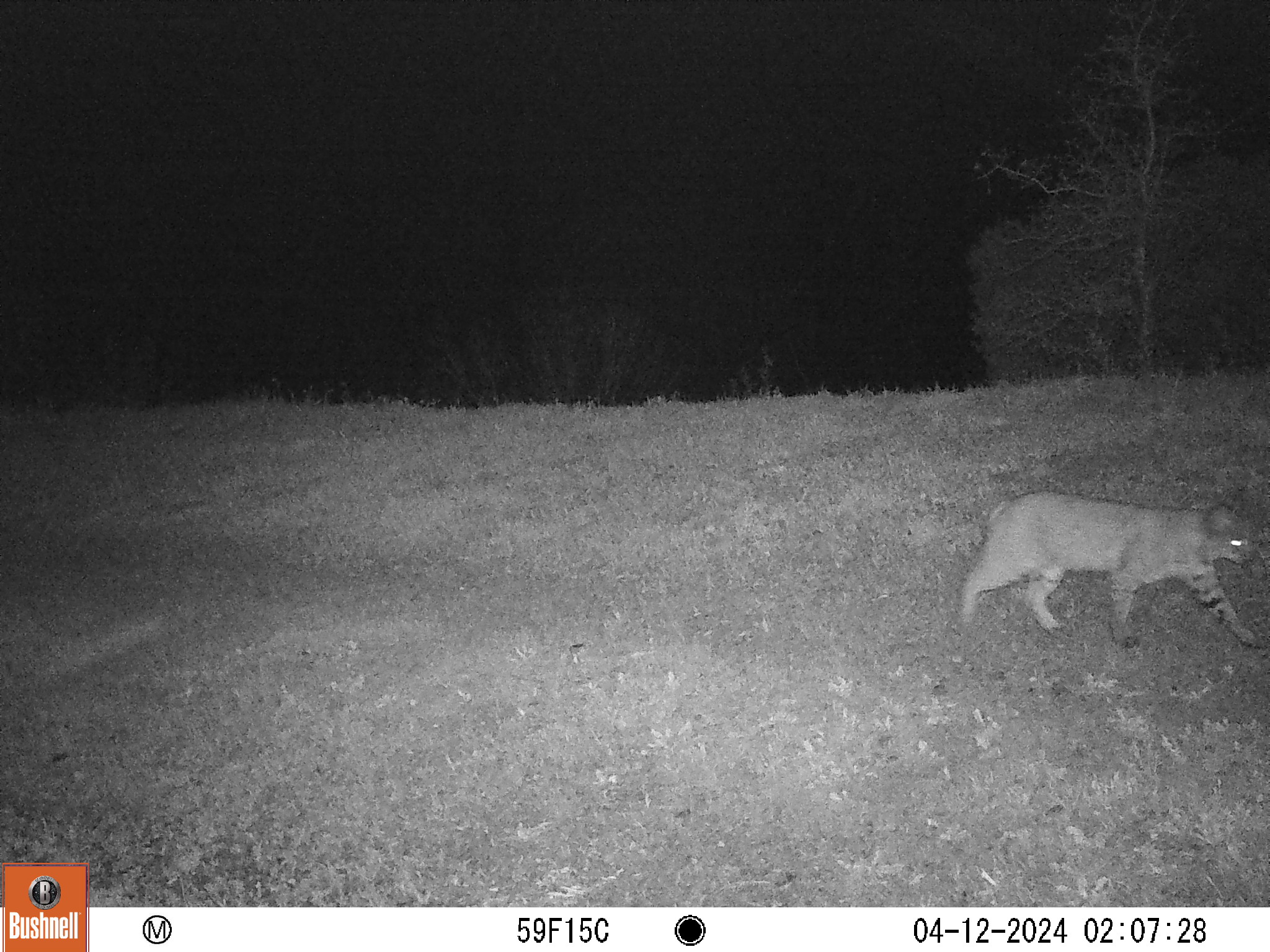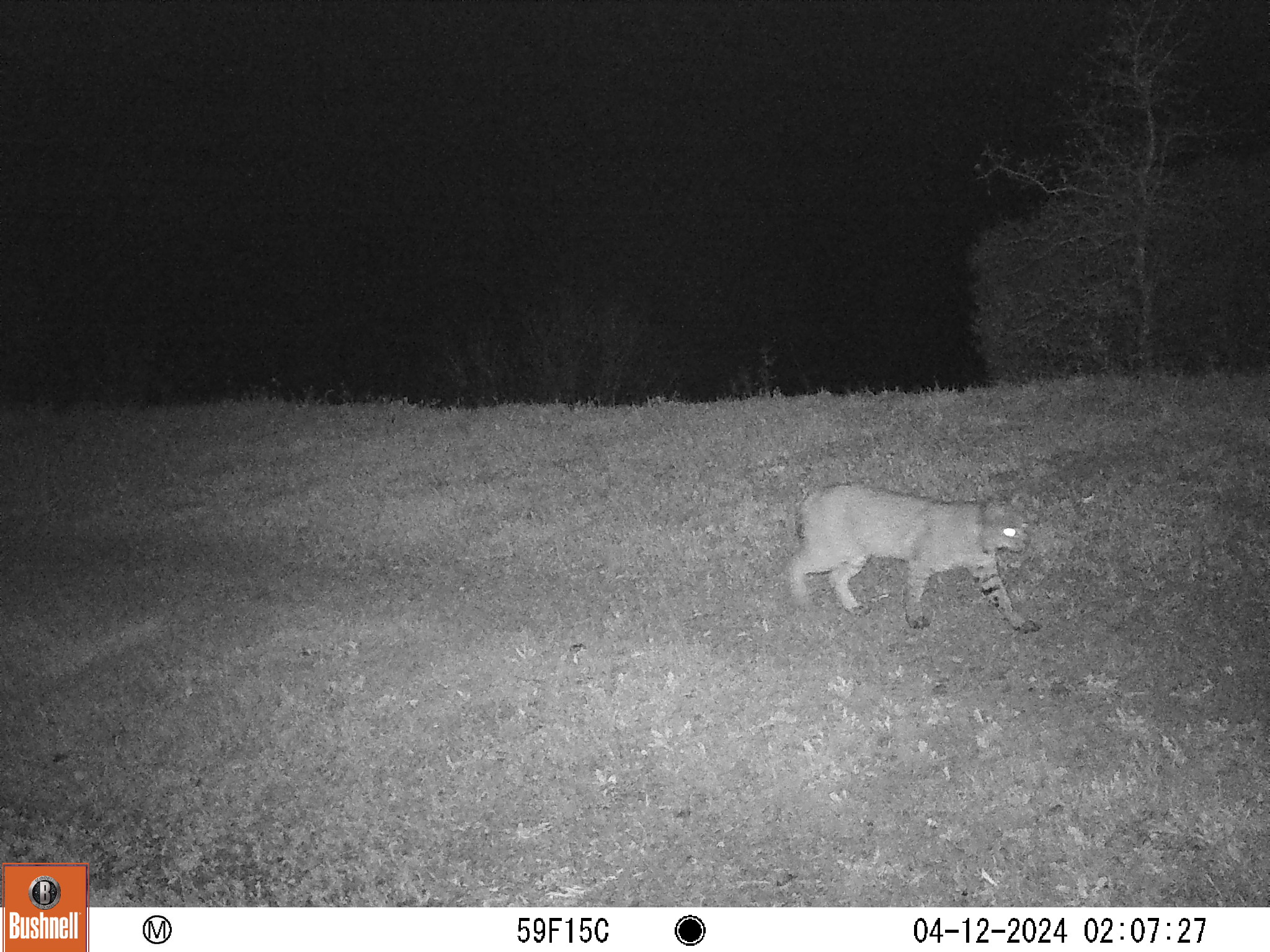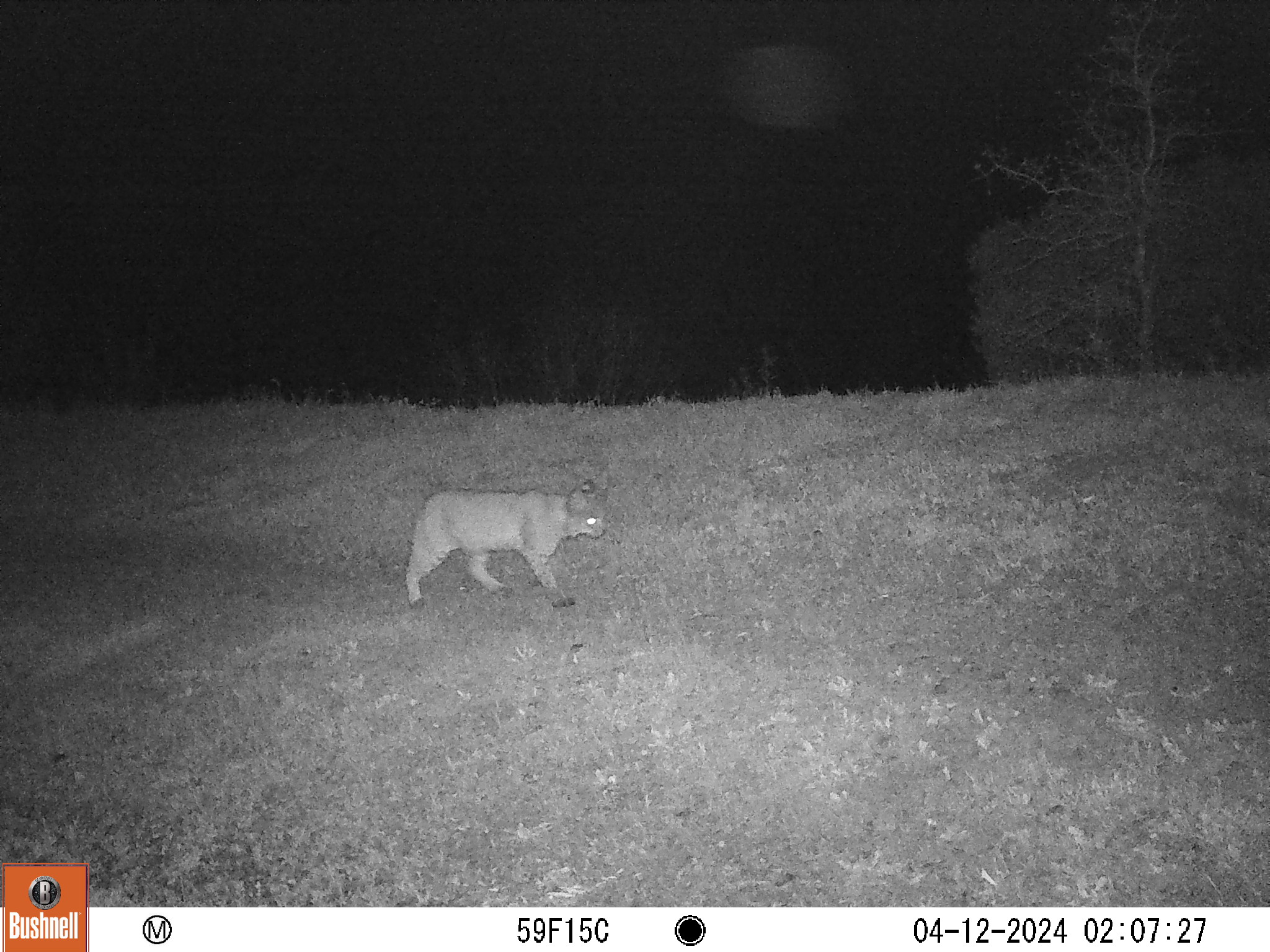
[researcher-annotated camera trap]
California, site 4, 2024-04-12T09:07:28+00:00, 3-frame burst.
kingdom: Animalia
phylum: Chordata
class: Mammalia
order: Carnivora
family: Felidae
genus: Lynx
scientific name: Lynx rufus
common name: bobcat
Bobcat (Lynx rufus).